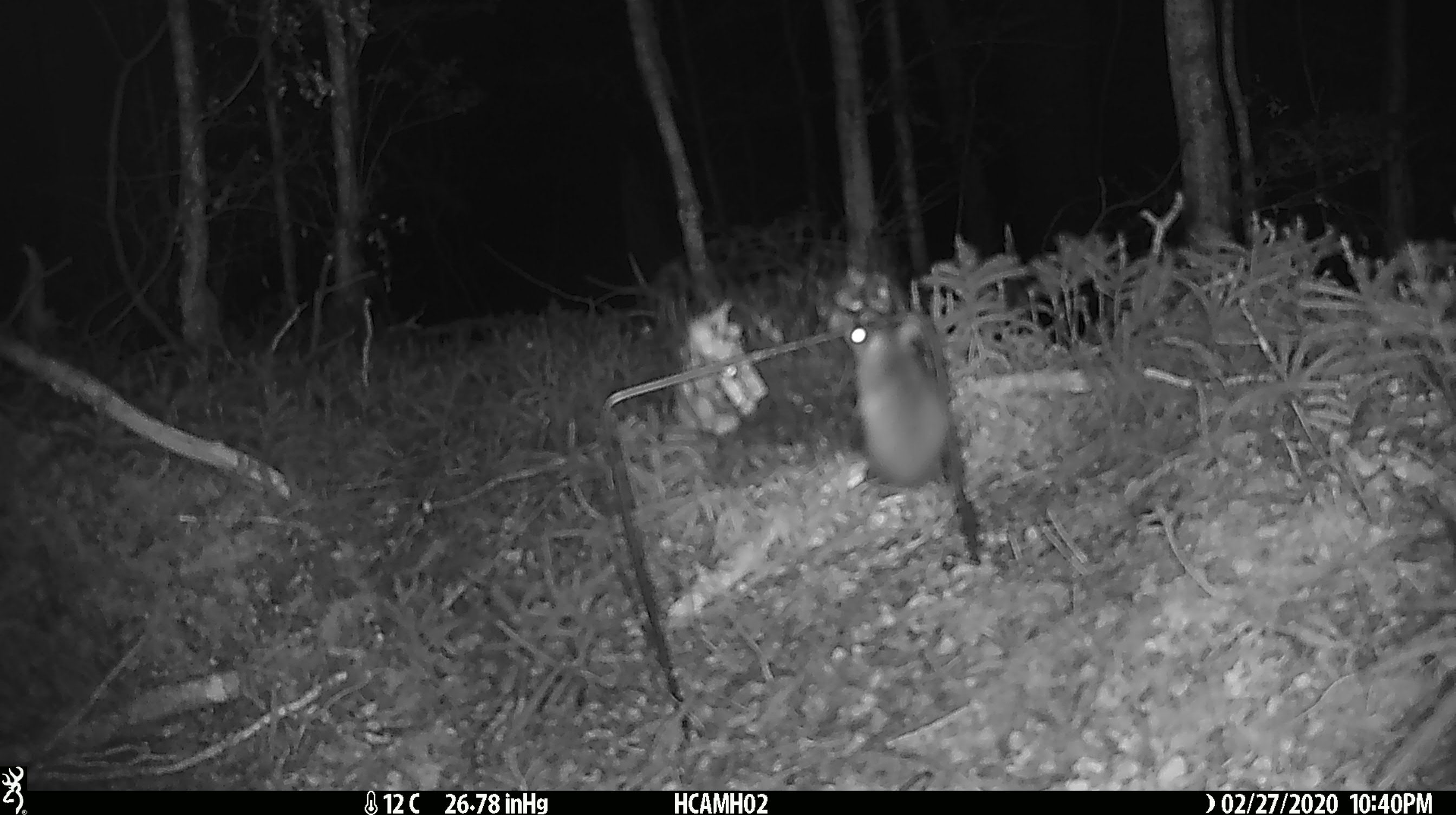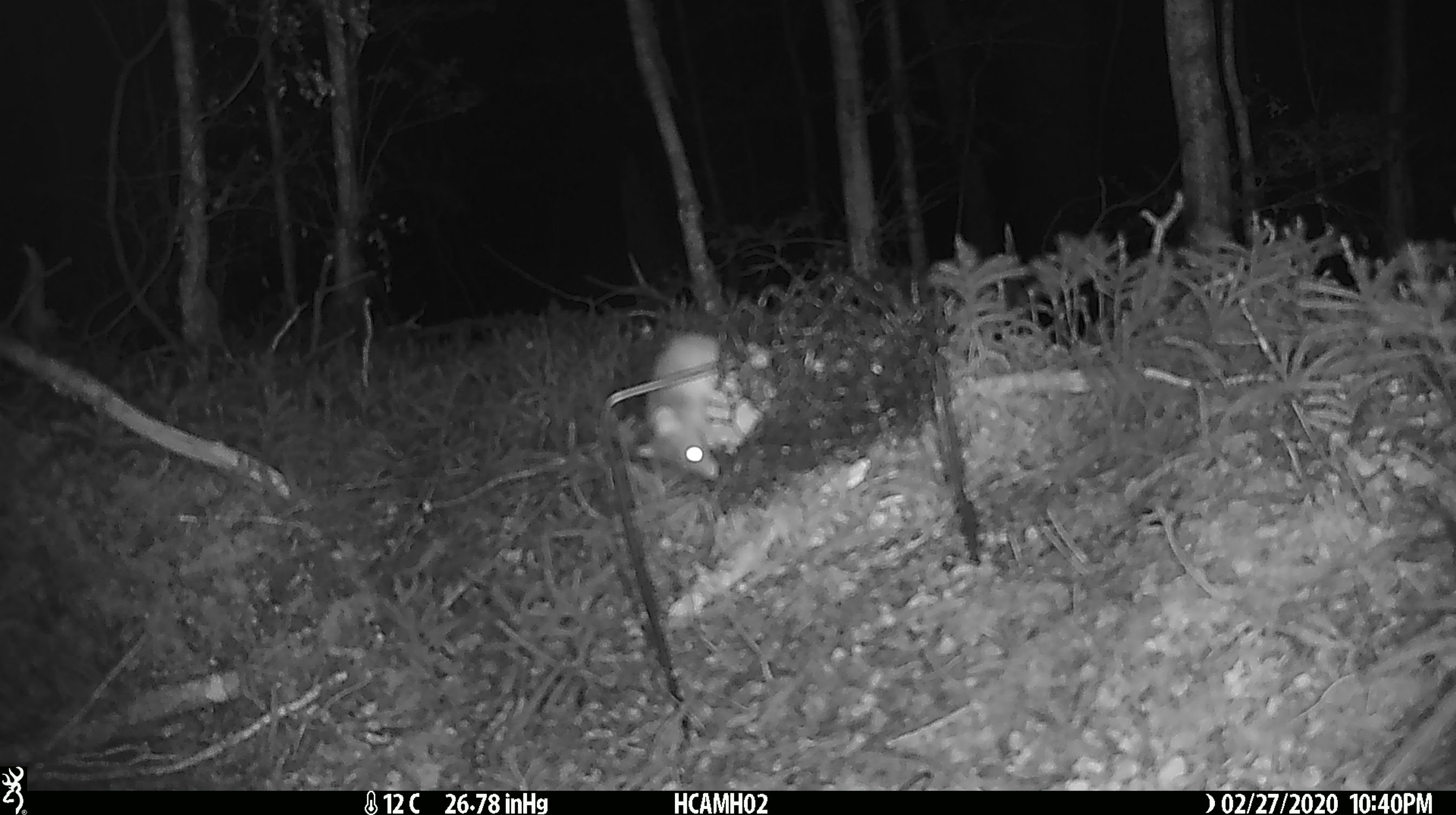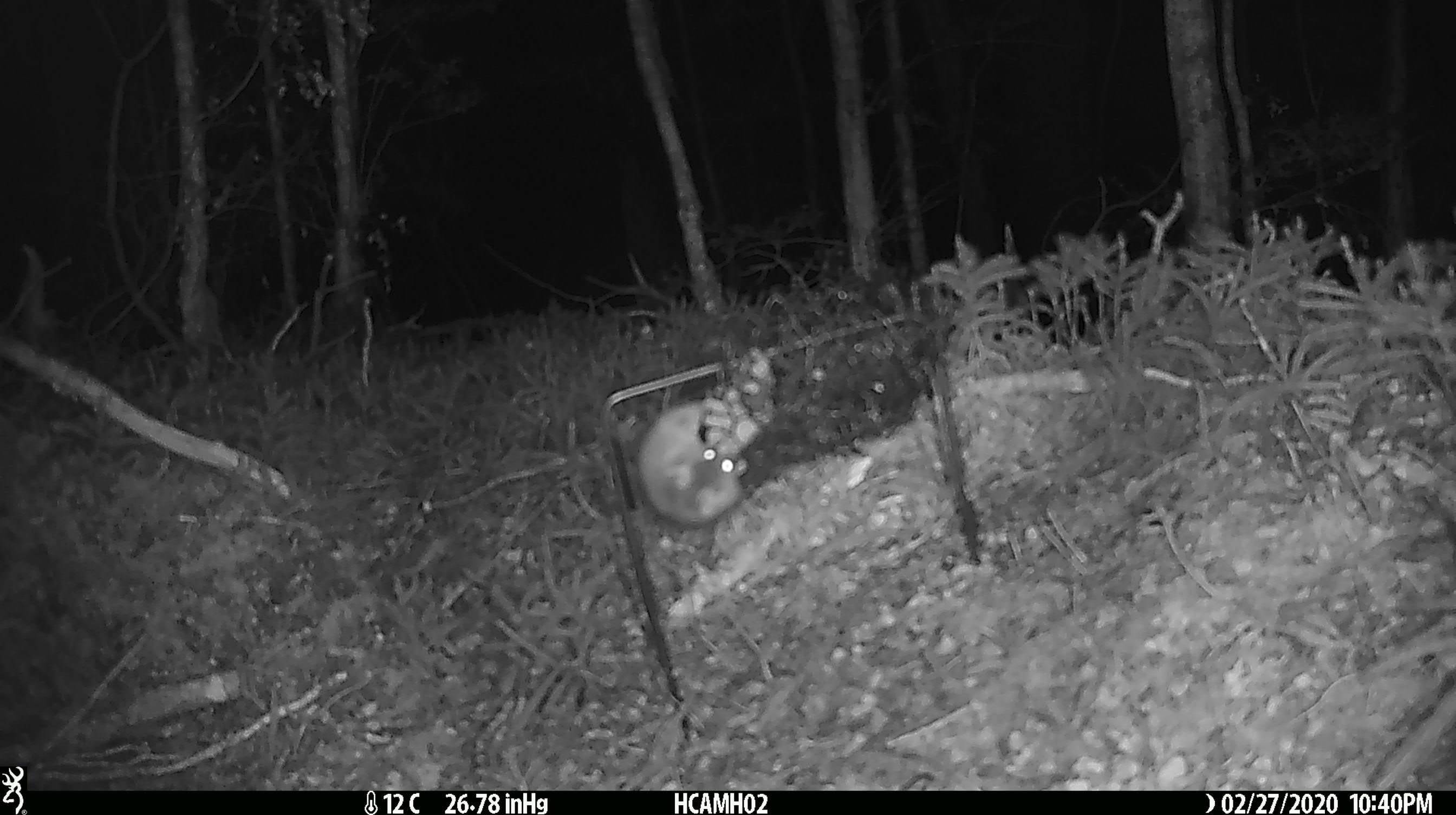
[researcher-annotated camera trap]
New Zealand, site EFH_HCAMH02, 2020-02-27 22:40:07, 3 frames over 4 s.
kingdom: Animalia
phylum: Chordata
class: Mammalia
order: Rodentia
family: Muridae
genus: Mus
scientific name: Mus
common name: mouse